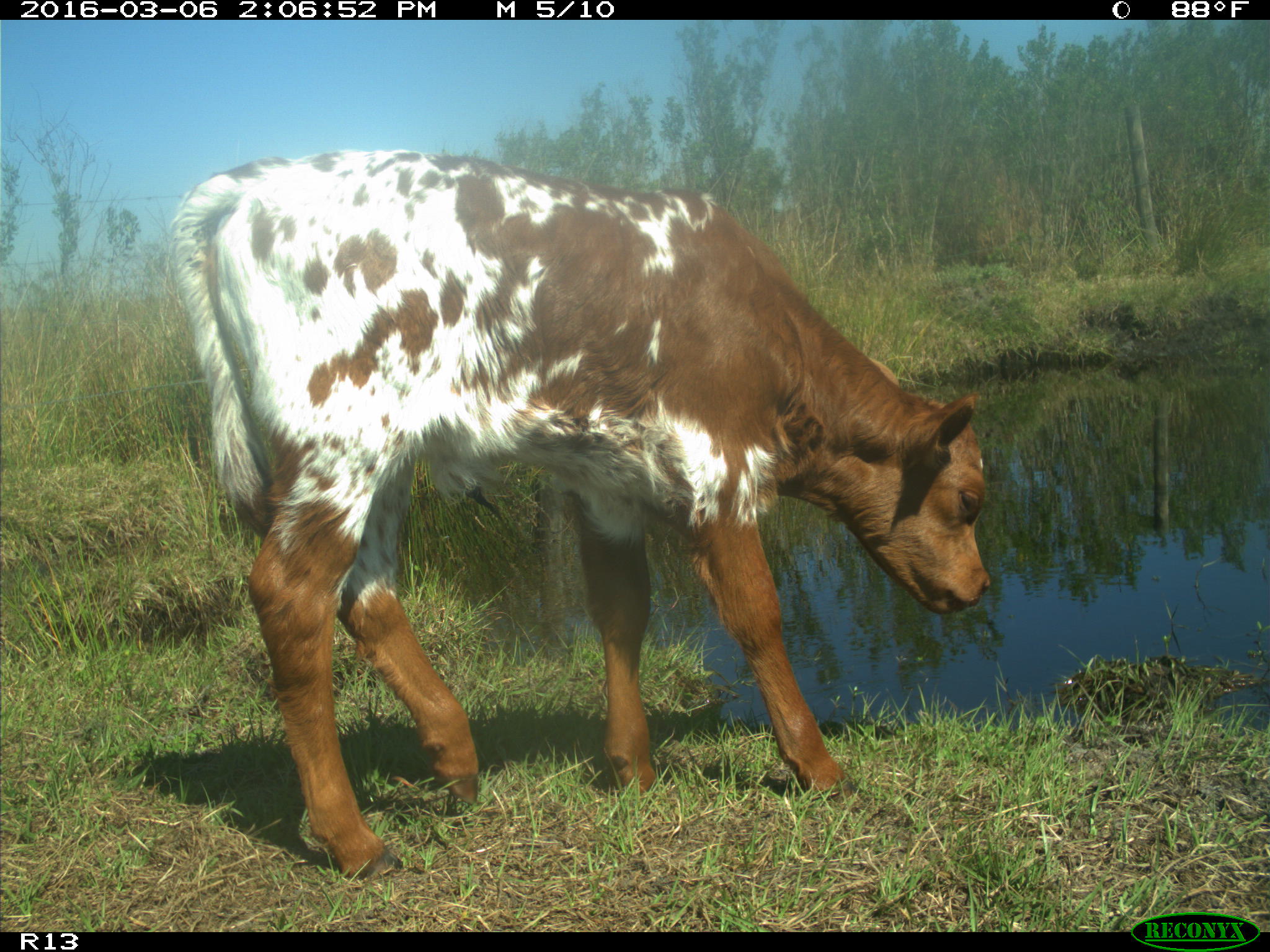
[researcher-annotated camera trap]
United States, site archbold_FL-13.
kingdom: Animalia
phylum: Chordata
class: Mammalia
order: Artiodactyla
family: Bovidae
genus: Bos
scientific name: Bos taurus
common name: domestic cow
Bos taurus (domestic cow).